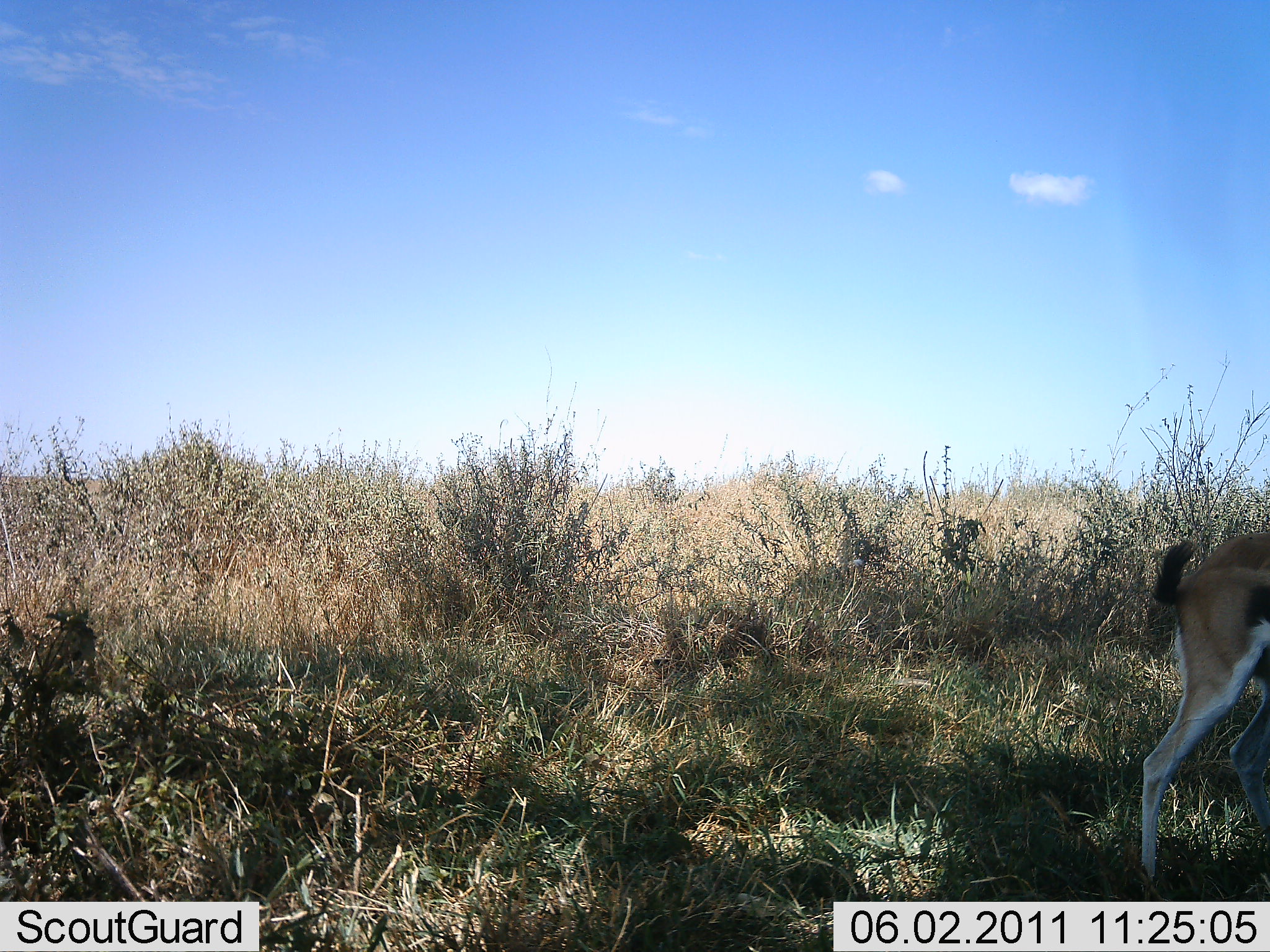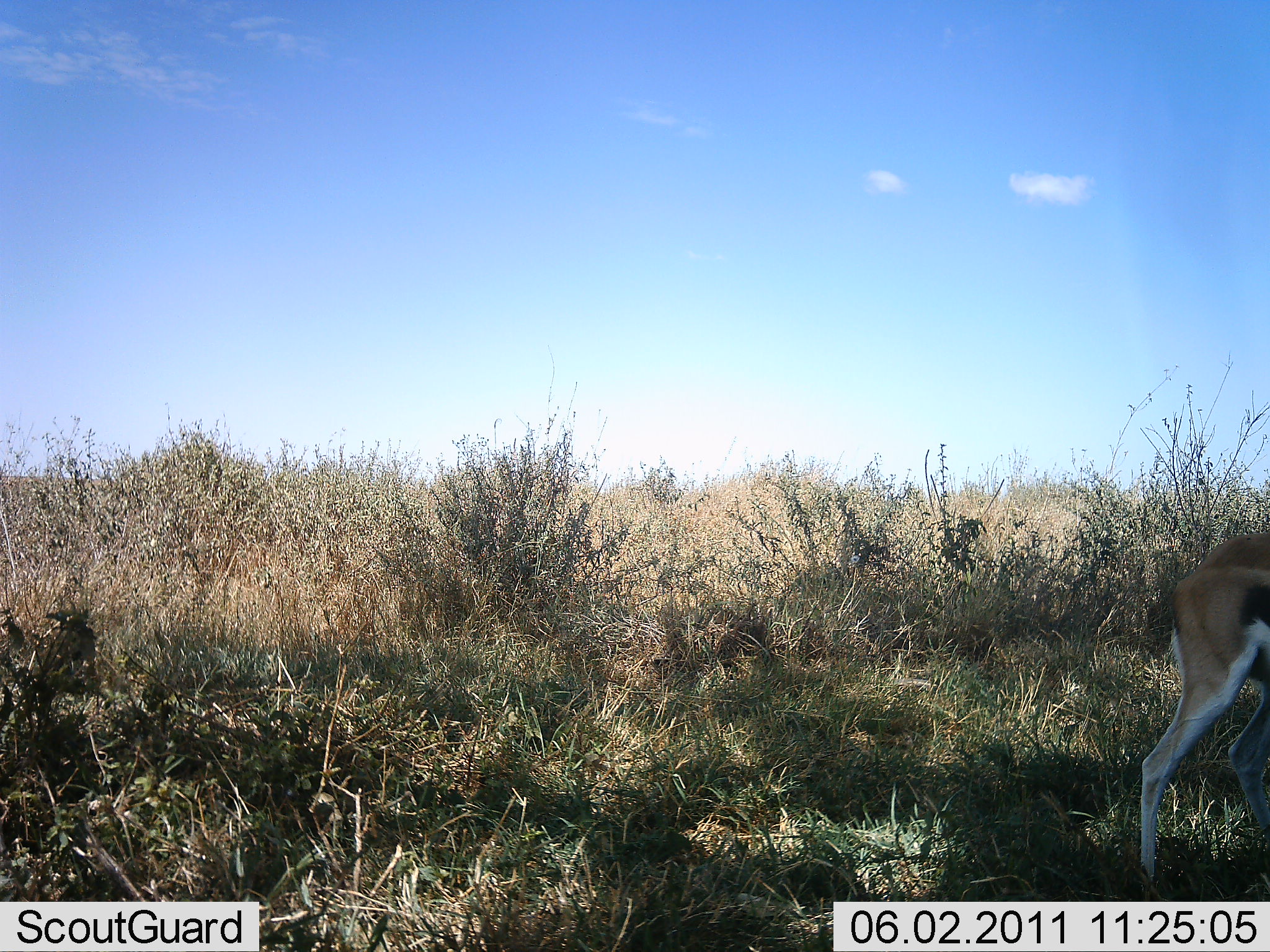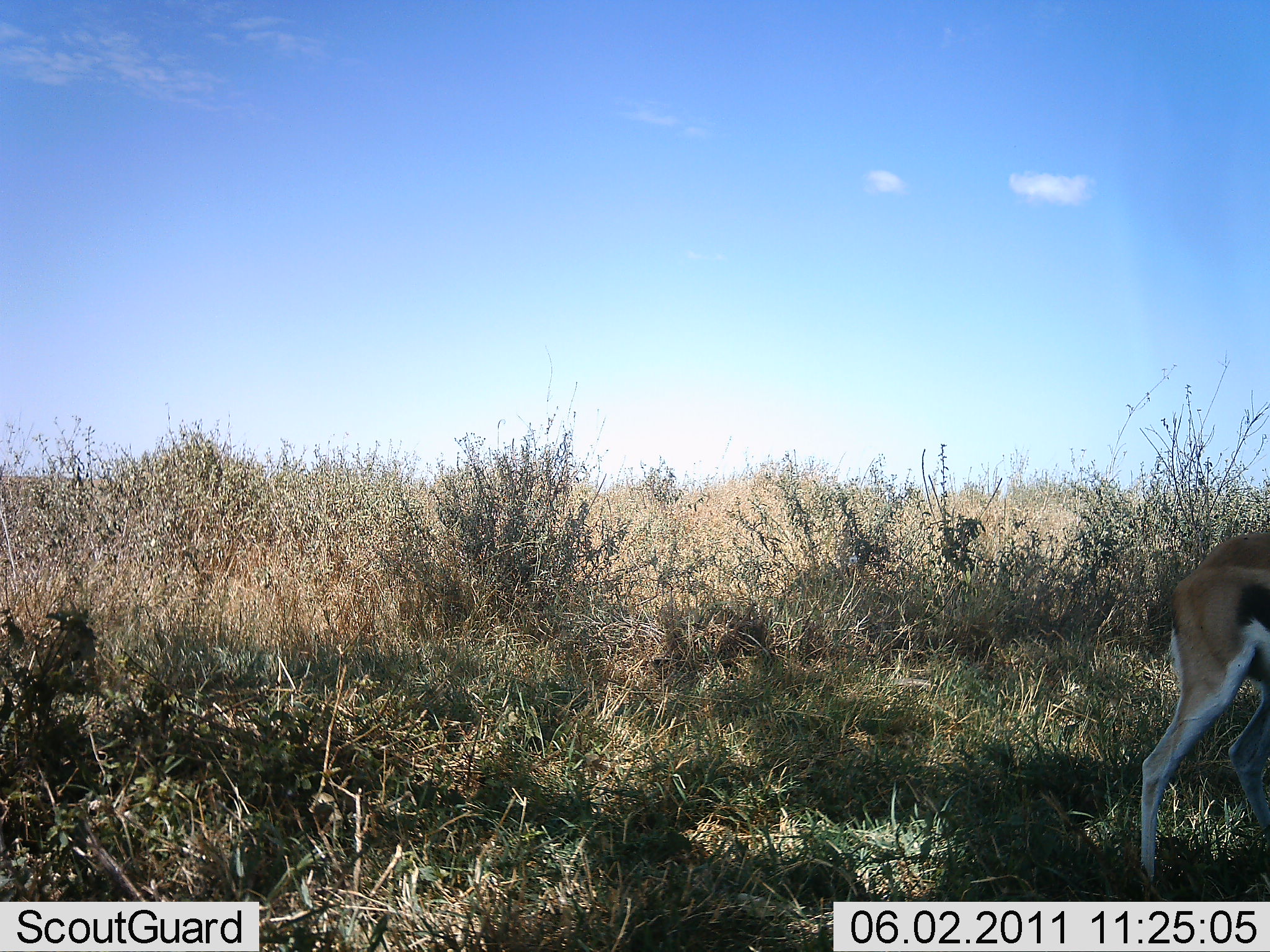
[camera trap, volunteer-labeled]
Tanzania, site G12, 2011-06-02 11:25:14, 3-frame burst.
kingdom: Animalia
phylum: Chordata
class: Mammalia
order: Artiodactyla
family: Bovidae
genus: Eudorcas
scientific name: Eudorcas thomsonii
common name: thomson's gazelle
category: gazellethomsons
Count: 1.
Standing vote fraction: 92%.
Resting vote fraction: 0%.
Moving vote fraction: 0%.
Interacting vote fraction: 0%.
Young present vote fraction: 0%.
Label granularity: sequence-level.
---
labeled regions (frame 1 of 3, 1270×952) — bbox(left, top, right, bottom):
animal: bbox(1138, 529, 1270, 902)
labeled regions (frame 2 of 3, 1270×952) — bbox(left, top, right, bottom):
animal: bbox(1139, 532, 1270, 901)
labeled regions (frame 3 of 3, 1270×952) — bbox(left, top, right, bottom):
animal: bbox(1140, 529, 1270, 843)